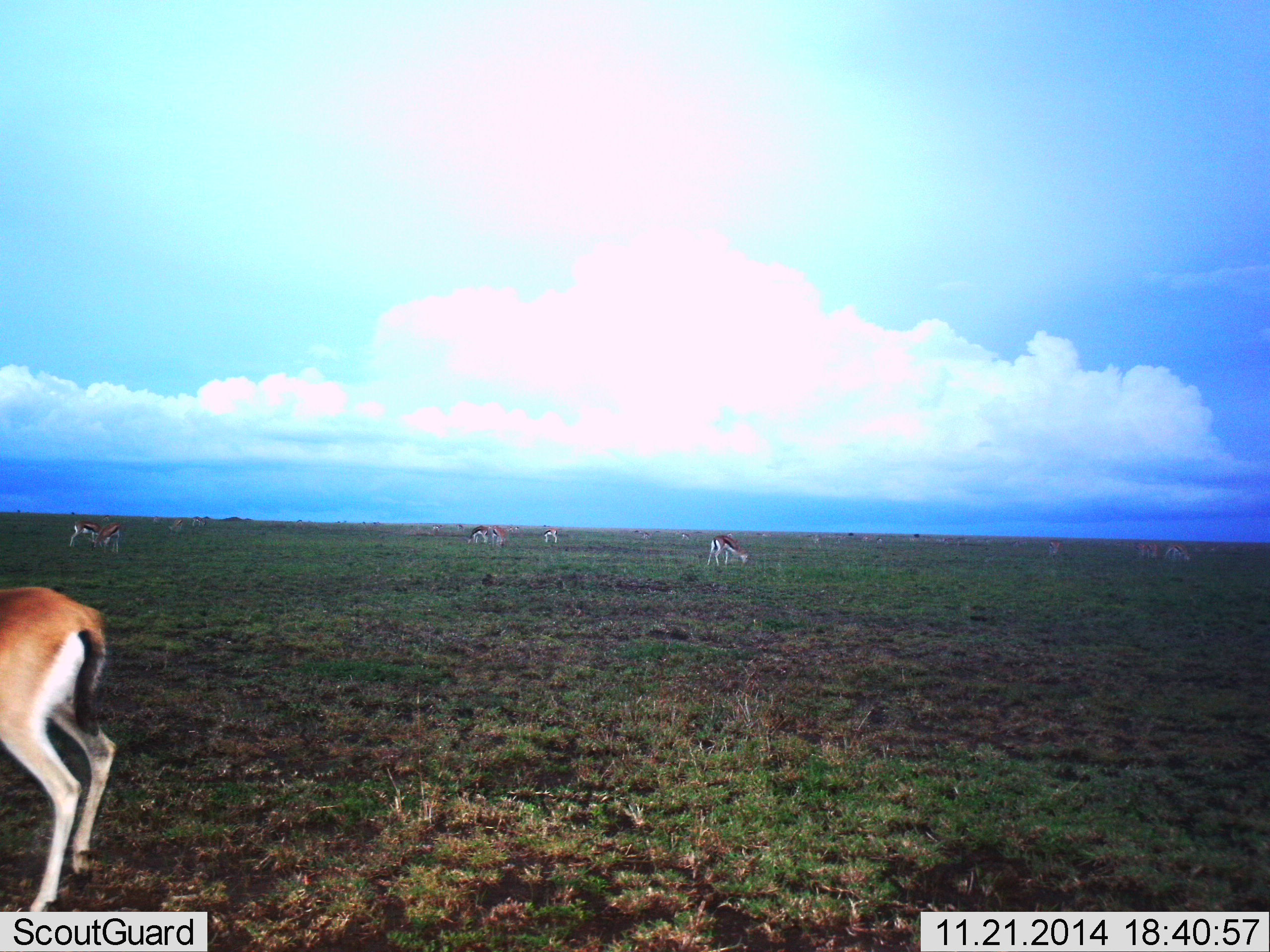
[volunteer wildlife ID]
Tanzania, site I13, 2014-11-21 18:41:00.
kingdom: Animalia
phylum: Chordata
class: Mammalia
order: Artiodactyla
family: Bovidae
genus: Eudorcas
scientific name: Eudorcas thomsonii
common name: thomson's gazelle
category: gazellethomsons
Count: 6.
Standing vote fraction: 70%.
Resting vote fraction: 0%.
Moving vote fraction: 0%.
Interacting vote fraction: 0%.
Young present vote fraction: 0%.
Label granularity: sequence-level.